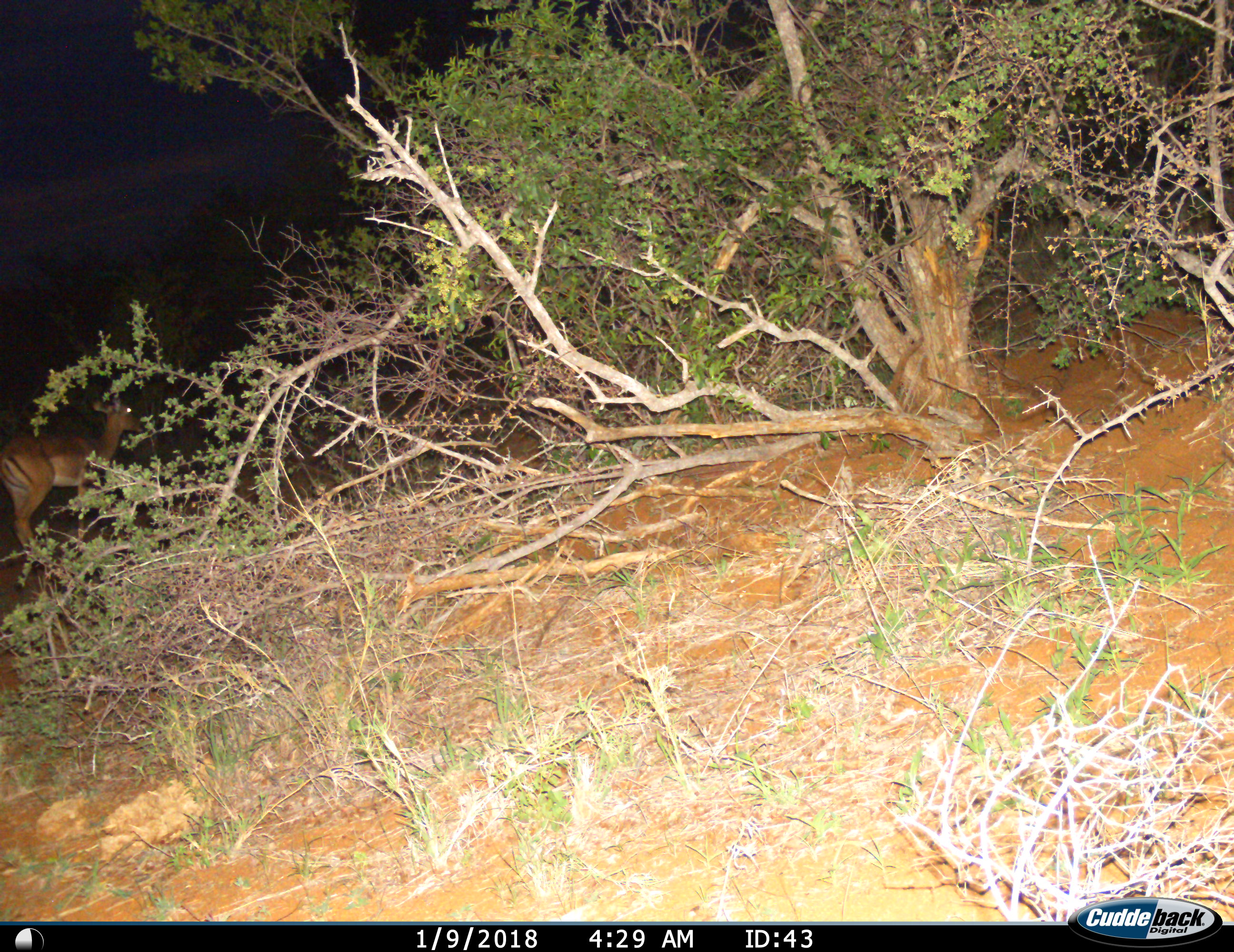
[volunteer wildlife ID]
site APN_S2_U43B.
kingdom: Animalia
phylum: Chordata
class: Mammalia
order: Artiodactyla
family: Bovidae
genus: Aepyceros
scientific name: Aepyceros melampus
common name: impala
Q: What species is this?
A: Impala (Aepyceros melampus).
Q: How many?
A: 1.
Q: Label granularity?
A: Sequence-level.